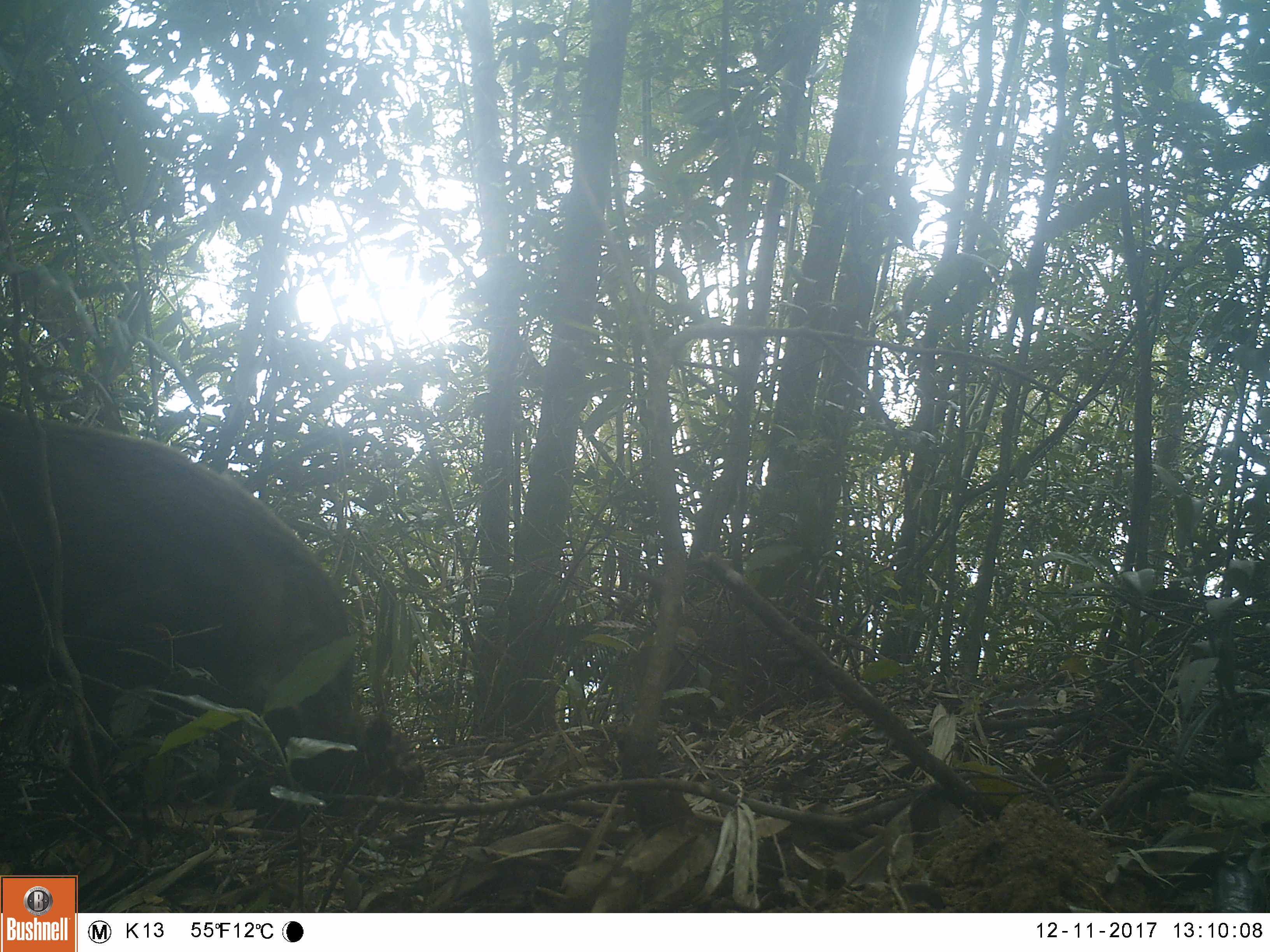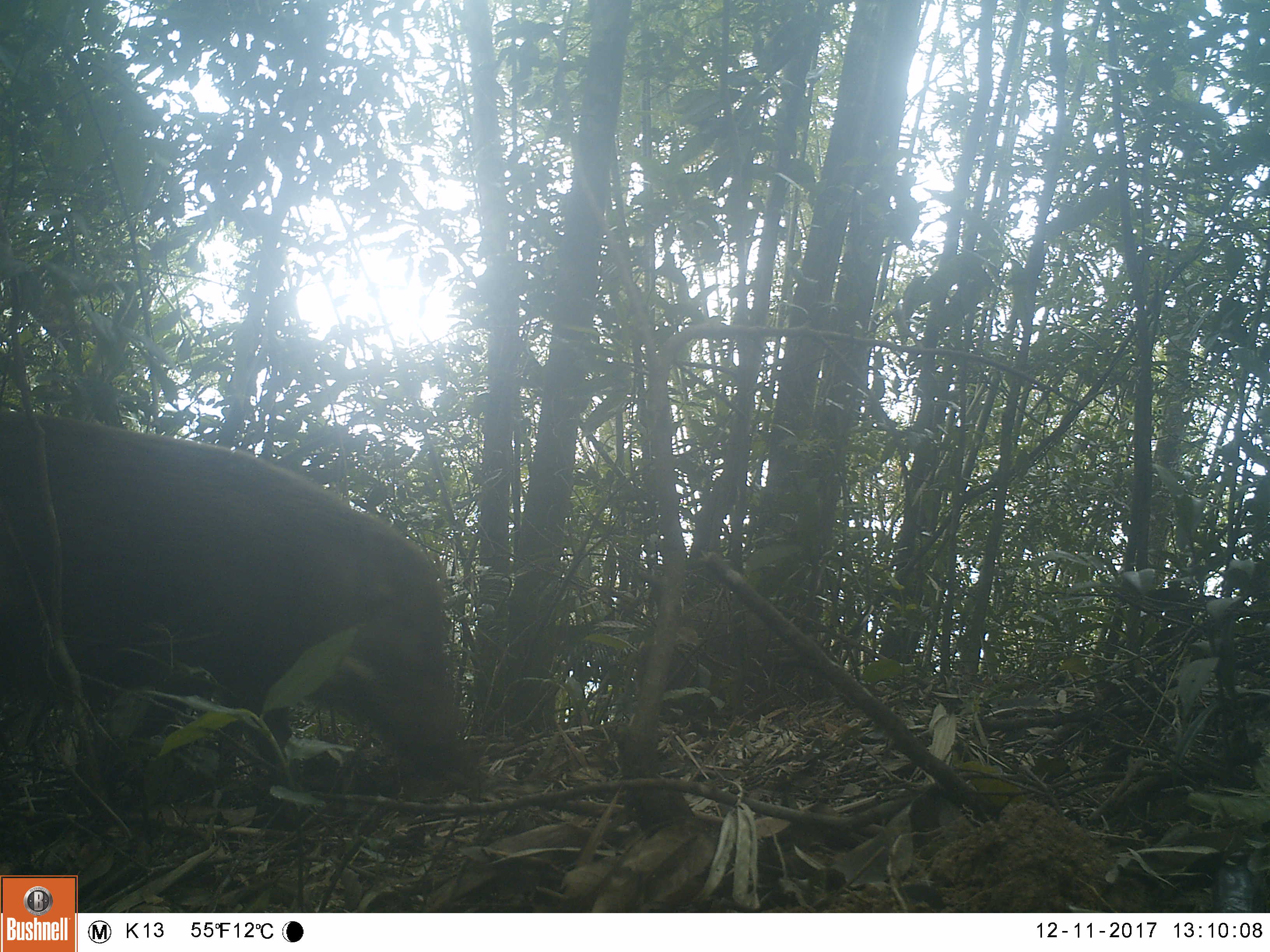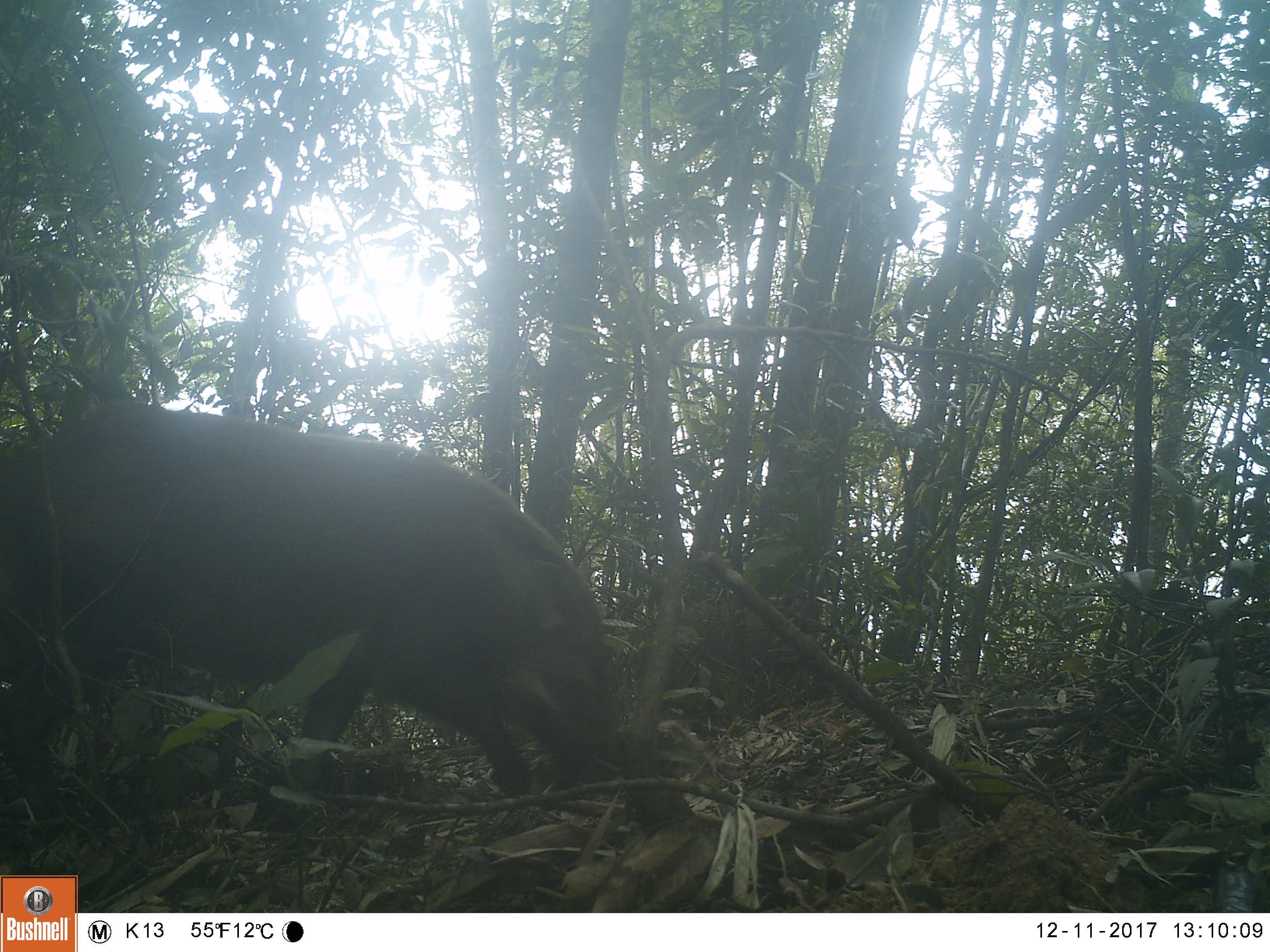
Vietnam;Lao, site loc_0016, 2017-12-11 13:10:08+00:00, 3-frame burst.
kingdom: Animalia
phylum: Chordata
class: Mammalia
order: Artiodactyla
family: Suidae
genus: Sus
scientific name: Sus scrofa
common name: eurasian wild pig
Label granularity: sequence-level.